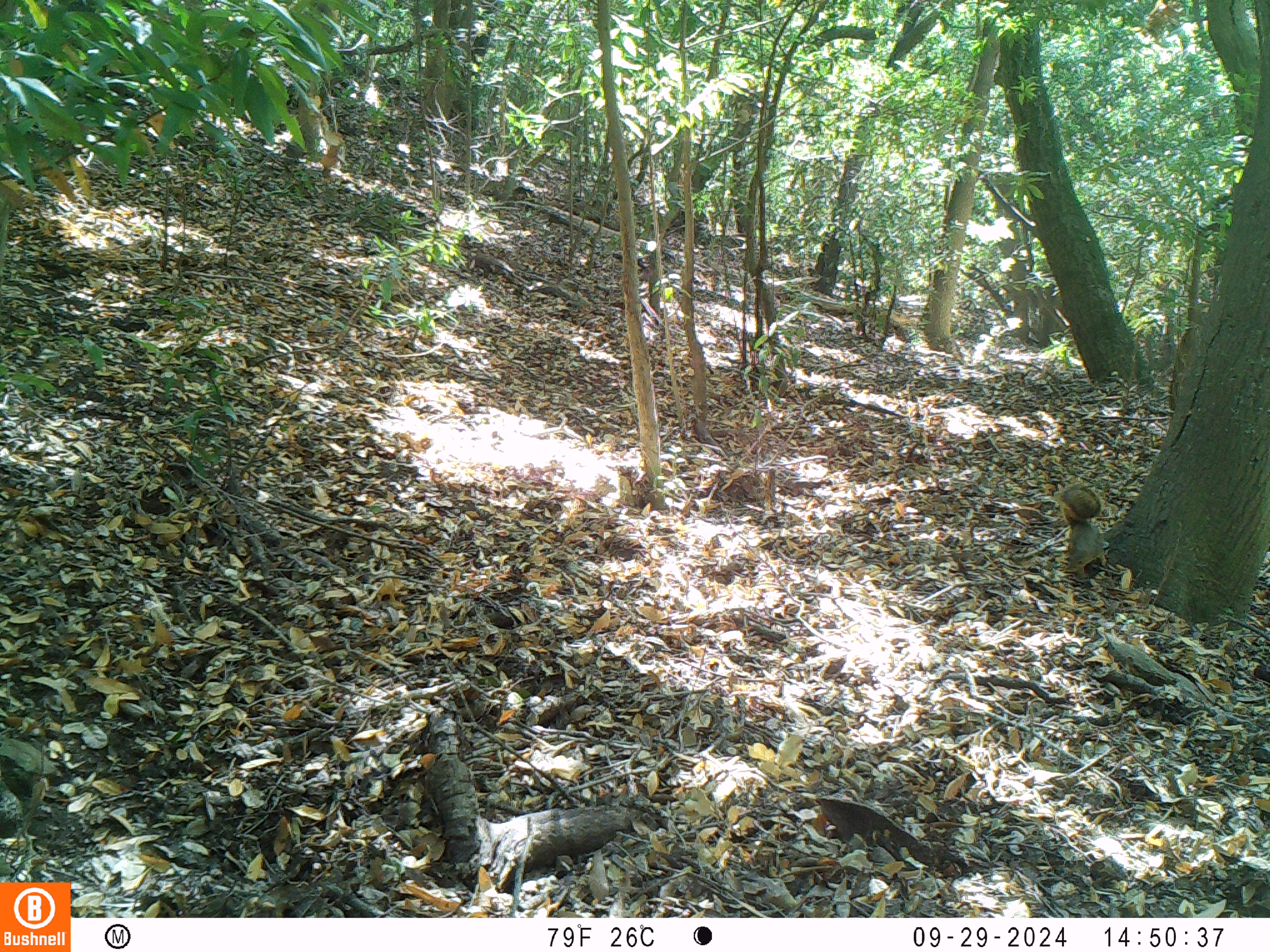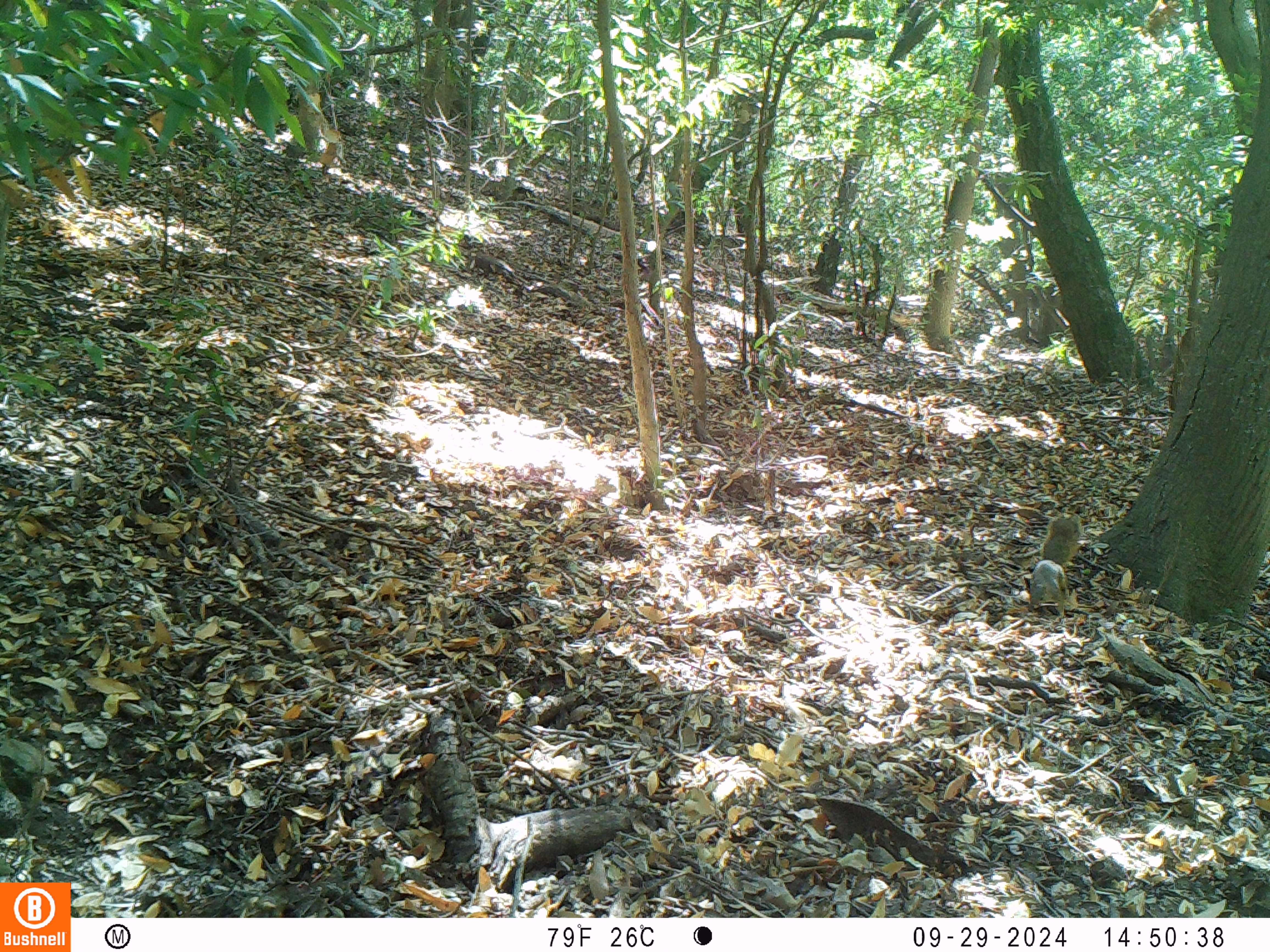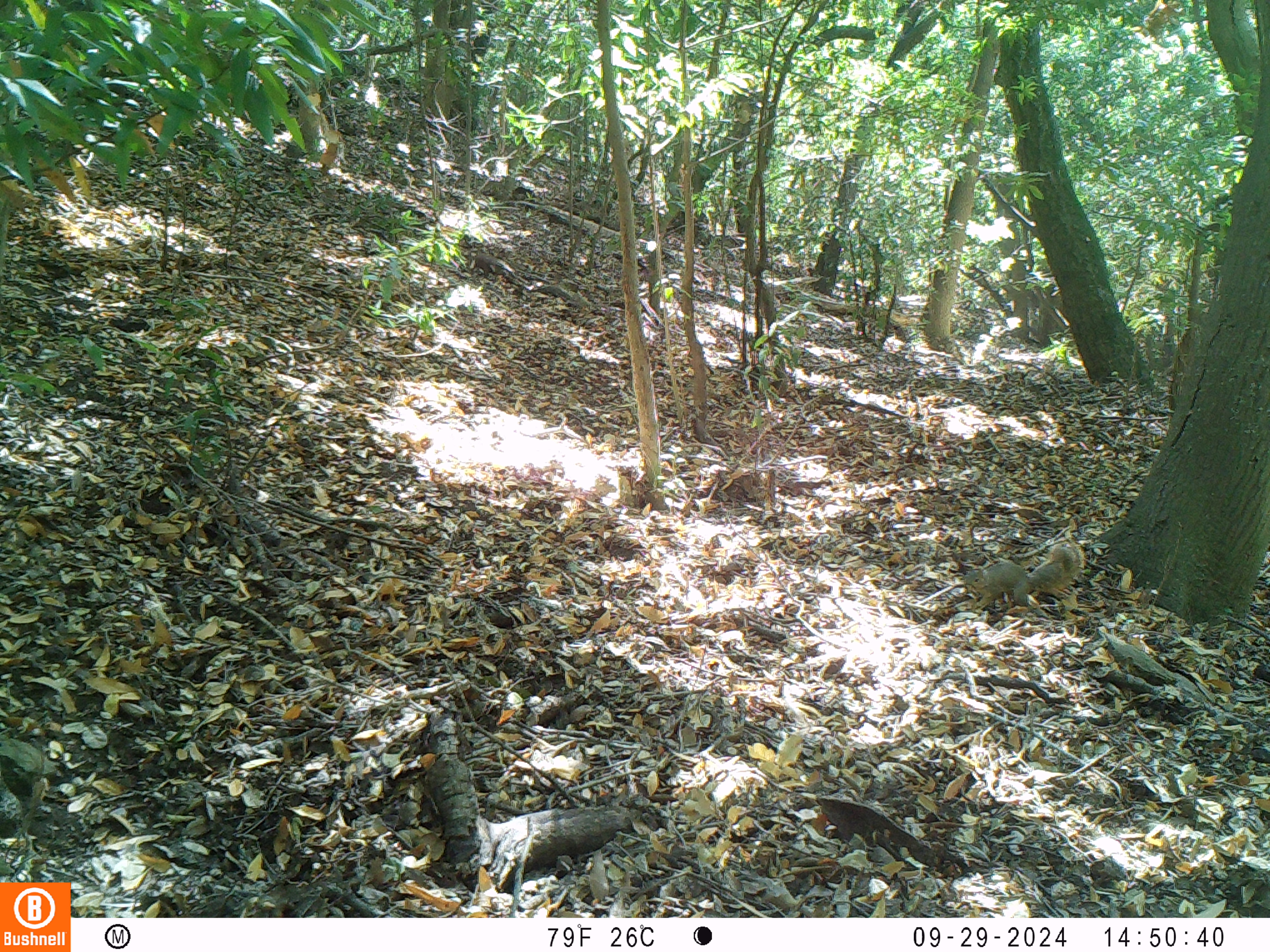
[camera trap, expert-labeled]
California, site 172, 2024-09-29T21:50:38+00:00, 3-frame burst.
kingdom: Animalia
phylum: Chordata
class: Mammalia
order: Rodentia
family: Sciuridae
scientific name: Sciuridae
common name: squirrel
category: unknown squirrel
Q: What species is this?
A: Unknown squirrel (squirrel) (Sciuridae).